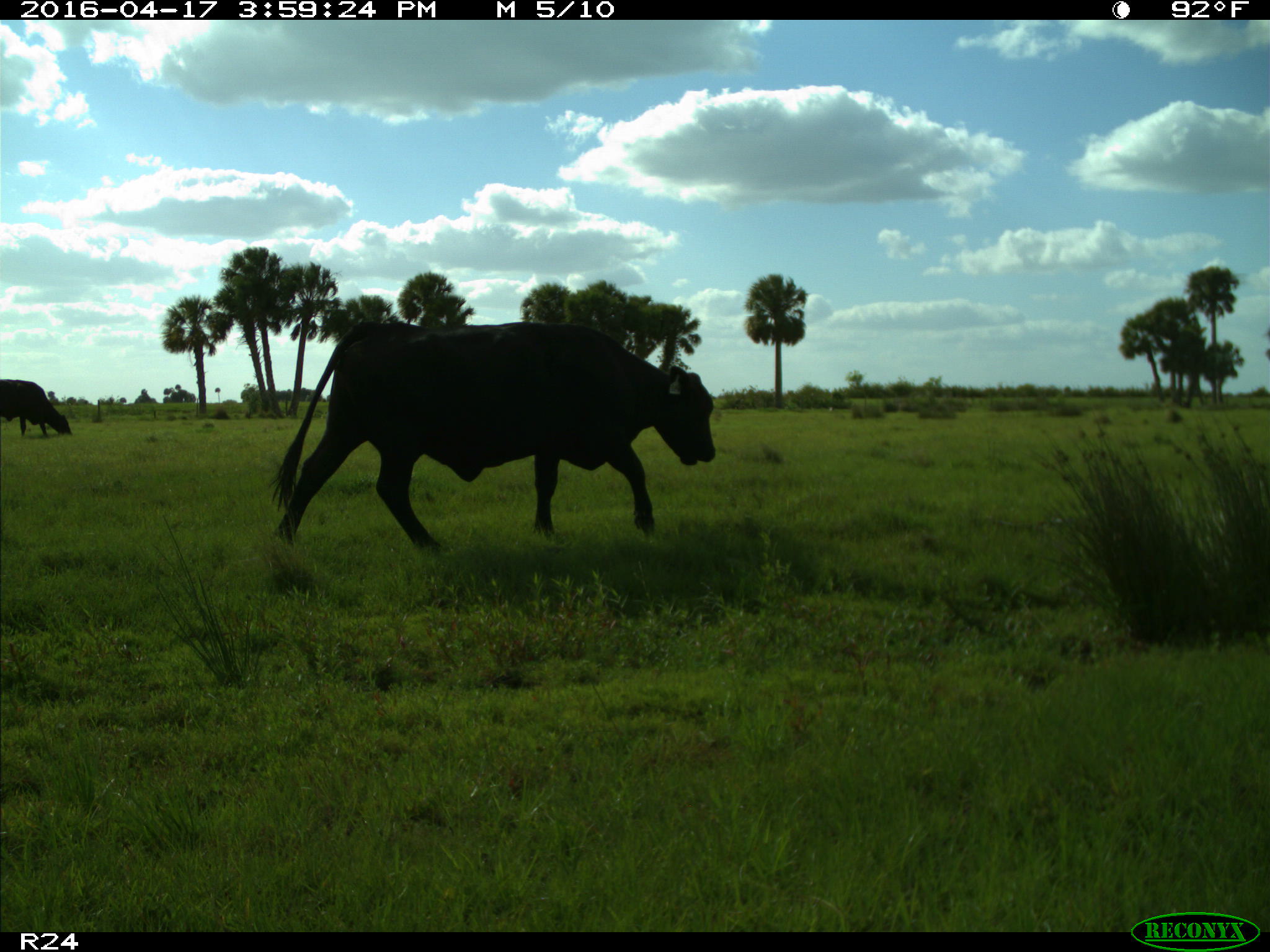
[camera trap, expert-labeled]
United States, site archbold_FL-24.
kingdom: Animalia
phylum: Chordata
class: Mammalia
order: Artiodactyla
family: Bovidae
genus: Bos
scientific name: Bos taurus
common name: domestic cow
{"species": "Bos taurus (domestic cow)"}